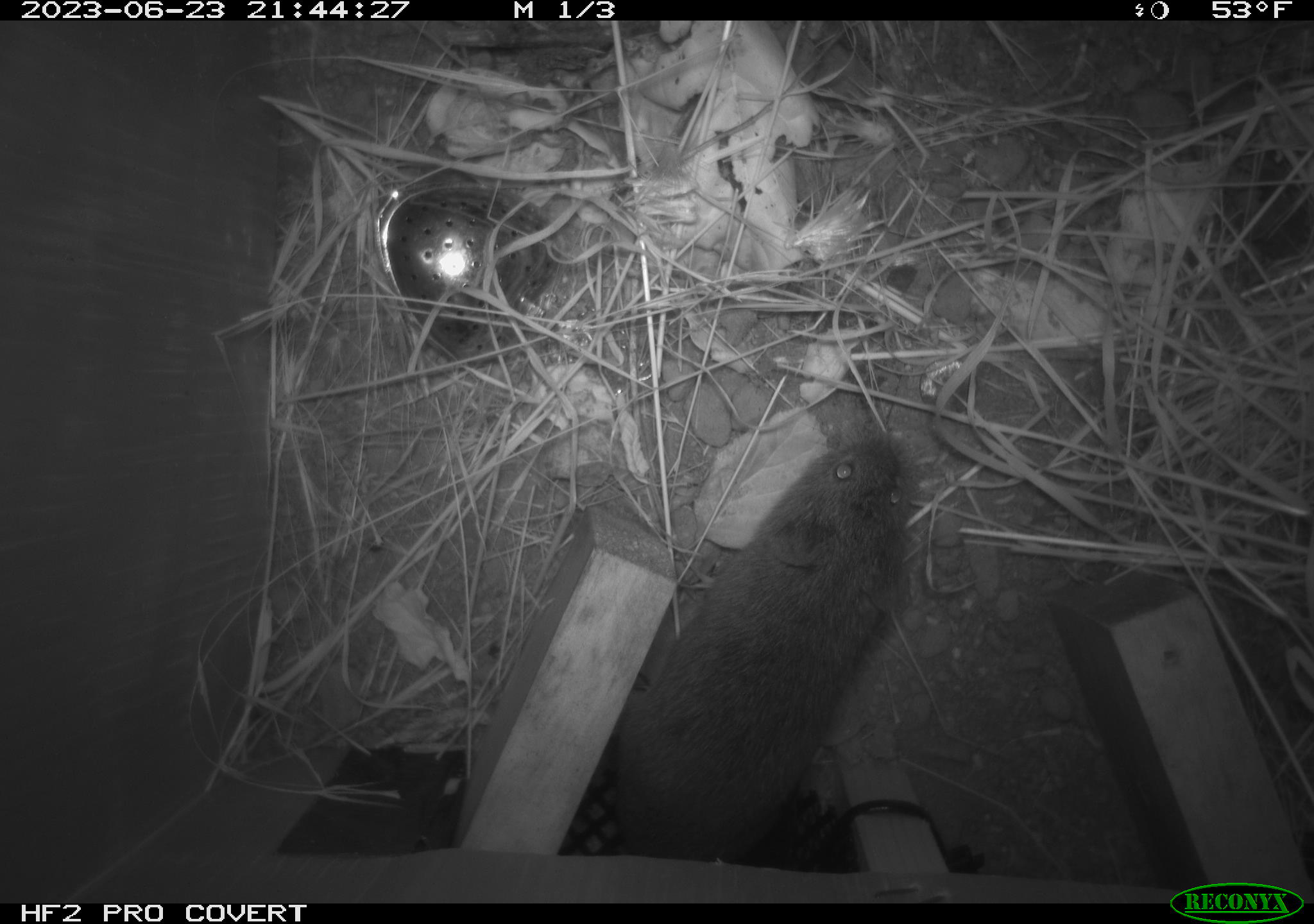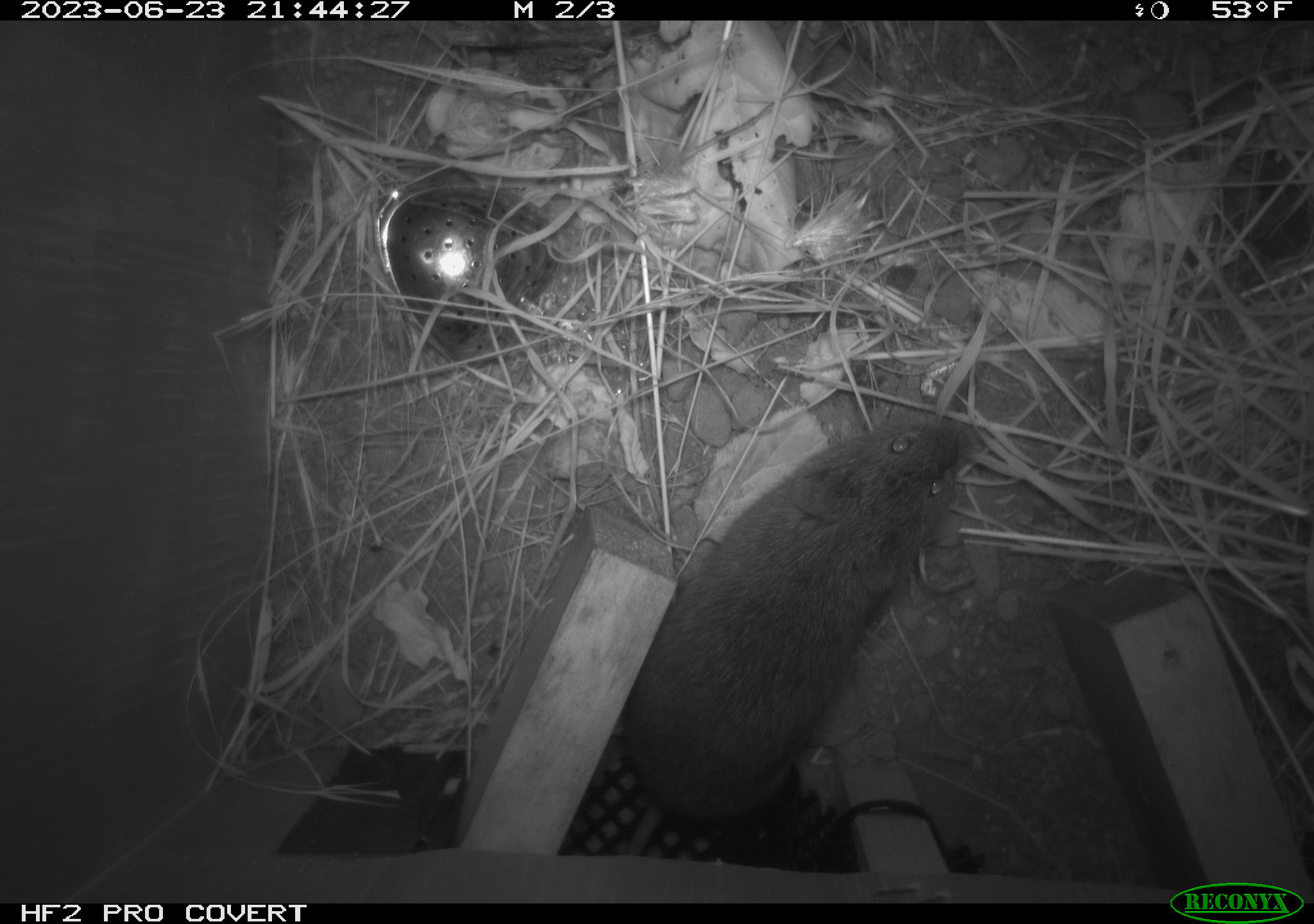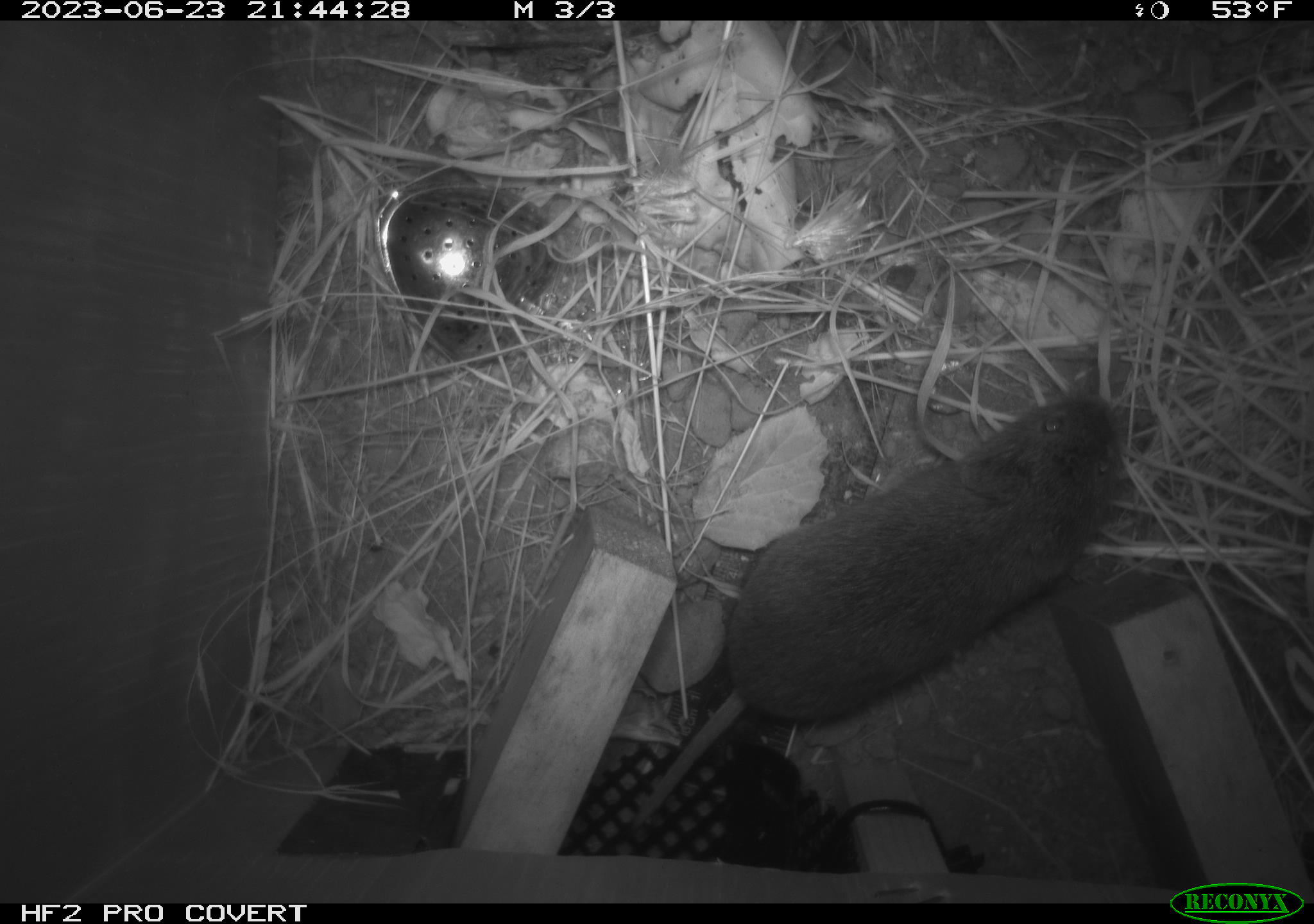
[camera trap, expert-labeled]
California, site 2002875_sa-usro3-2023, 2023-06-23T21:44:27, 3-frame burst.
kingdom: Animalia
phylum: Chordata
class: Mammalia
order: Rodentia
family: Cricetidae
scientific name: Arvicolinae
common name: voles, lemmings, and muskrats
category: arvicolinae subfamily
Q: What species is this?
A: Arvicolinae subfamily (voles, lemmings, and muskrats) (Arvicolinae).